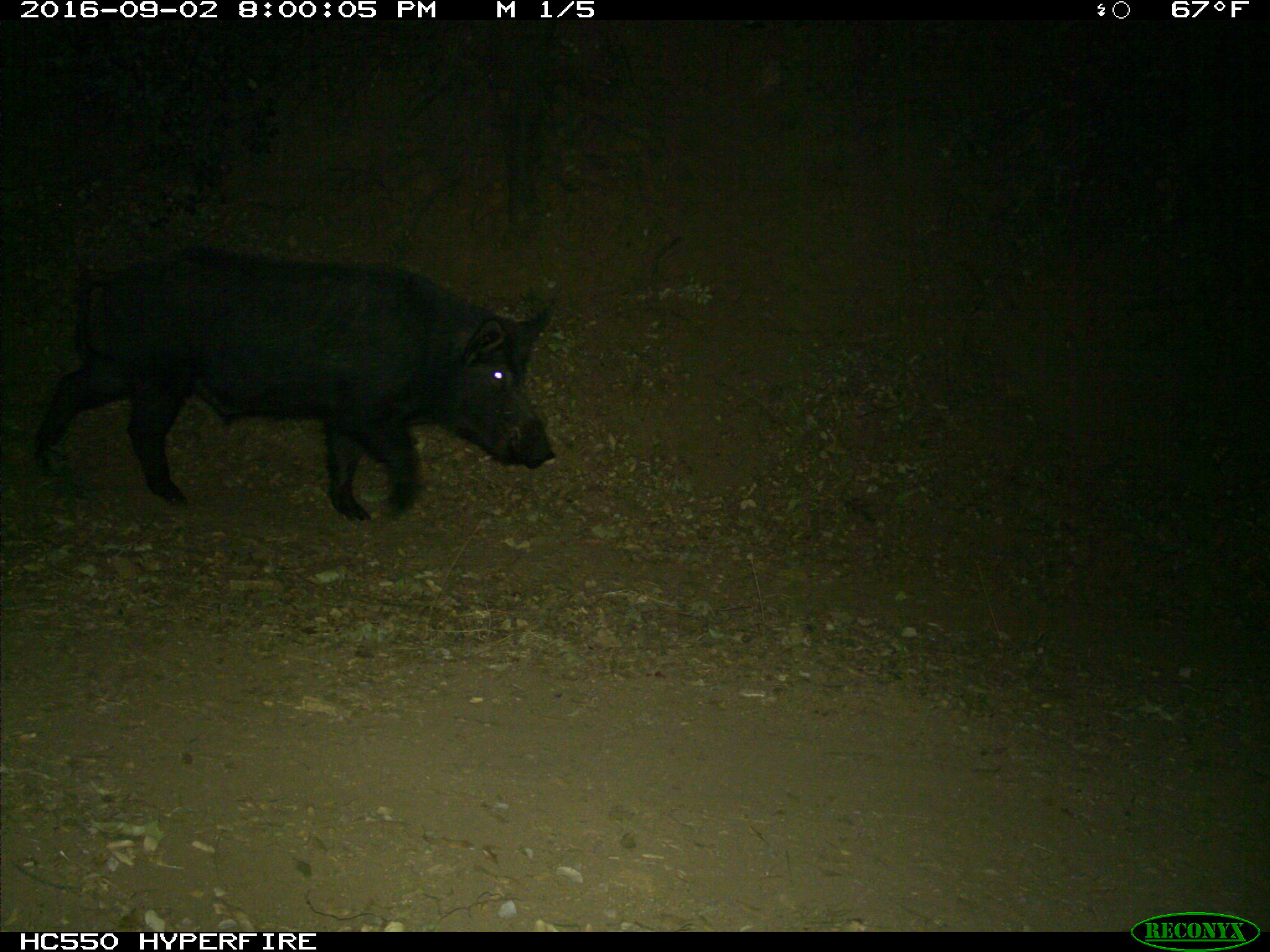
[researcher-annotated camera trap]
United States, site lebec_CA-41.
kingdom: Animalia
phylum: Chordata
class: Mammalia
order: Artiodactyla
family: Suidae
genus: Sus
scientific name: Sus scrofa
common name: wild boar